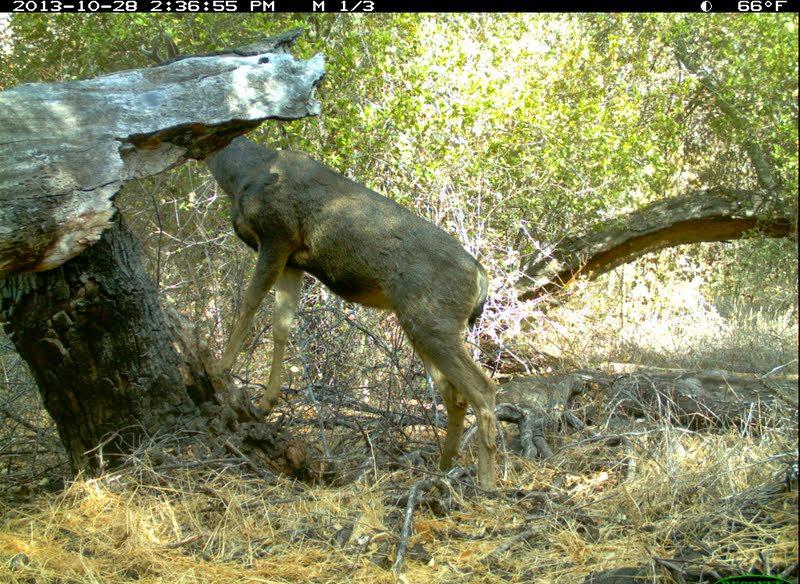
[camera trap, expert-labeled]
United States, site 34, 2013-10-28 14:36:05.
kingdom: Animalia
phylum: Chordata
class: Mammalia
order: Artiodactyla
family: Cervidae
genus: Odocoileus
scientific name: Odocoileus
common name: deer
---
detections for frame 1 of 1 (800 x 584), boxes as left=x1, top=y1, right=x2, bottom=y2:
deer: left=115, top=33, right=500, bottom=502